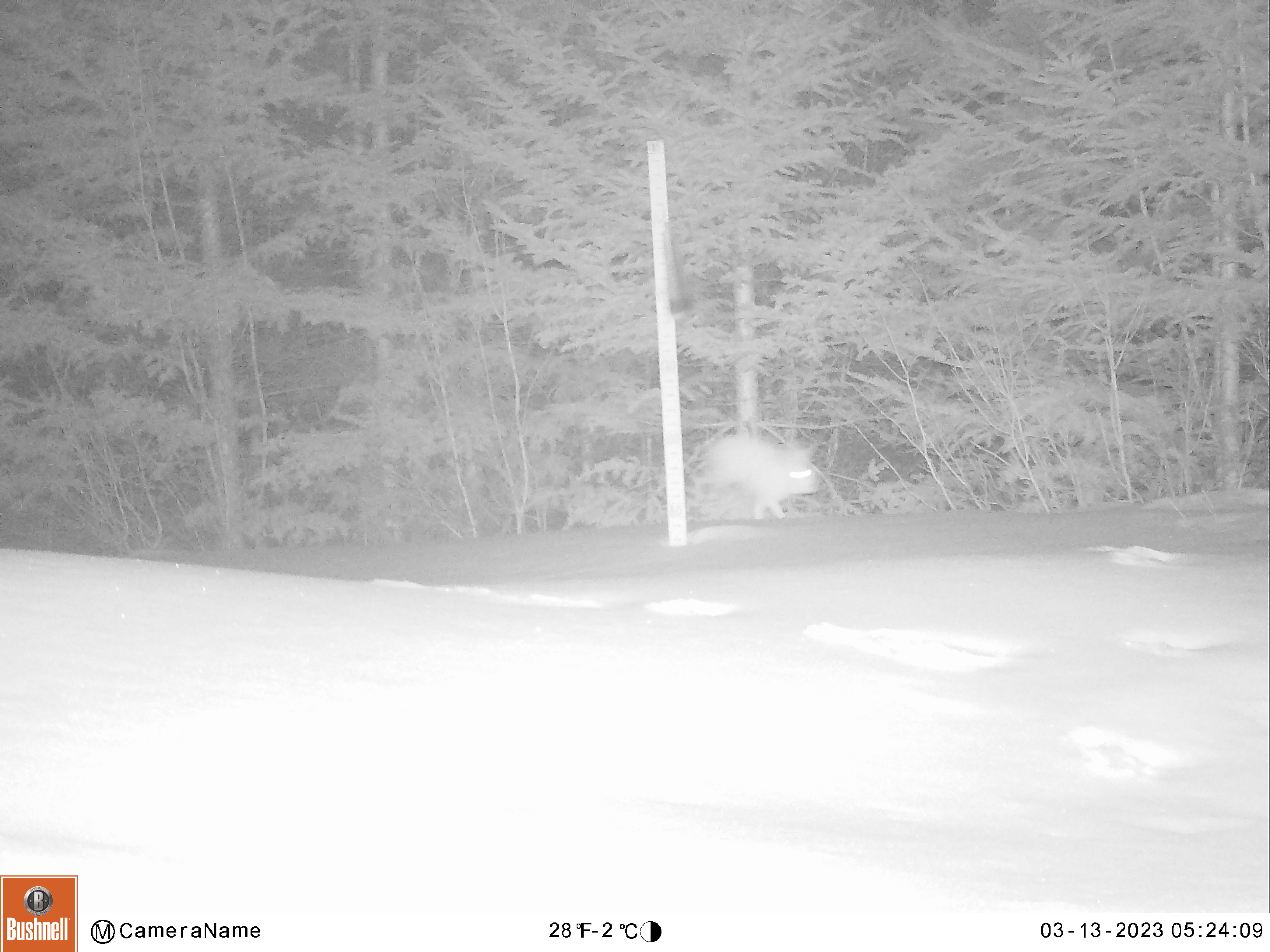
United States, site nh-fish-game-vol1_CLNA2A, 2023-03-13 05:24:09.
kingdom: Animalia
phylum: Chordata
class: Mammalia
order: Lagomorpha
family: Leporidae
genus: Lepus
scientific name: Lepus americanus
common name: snowshoe hare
Snowshoe hare (Lepus americanus).